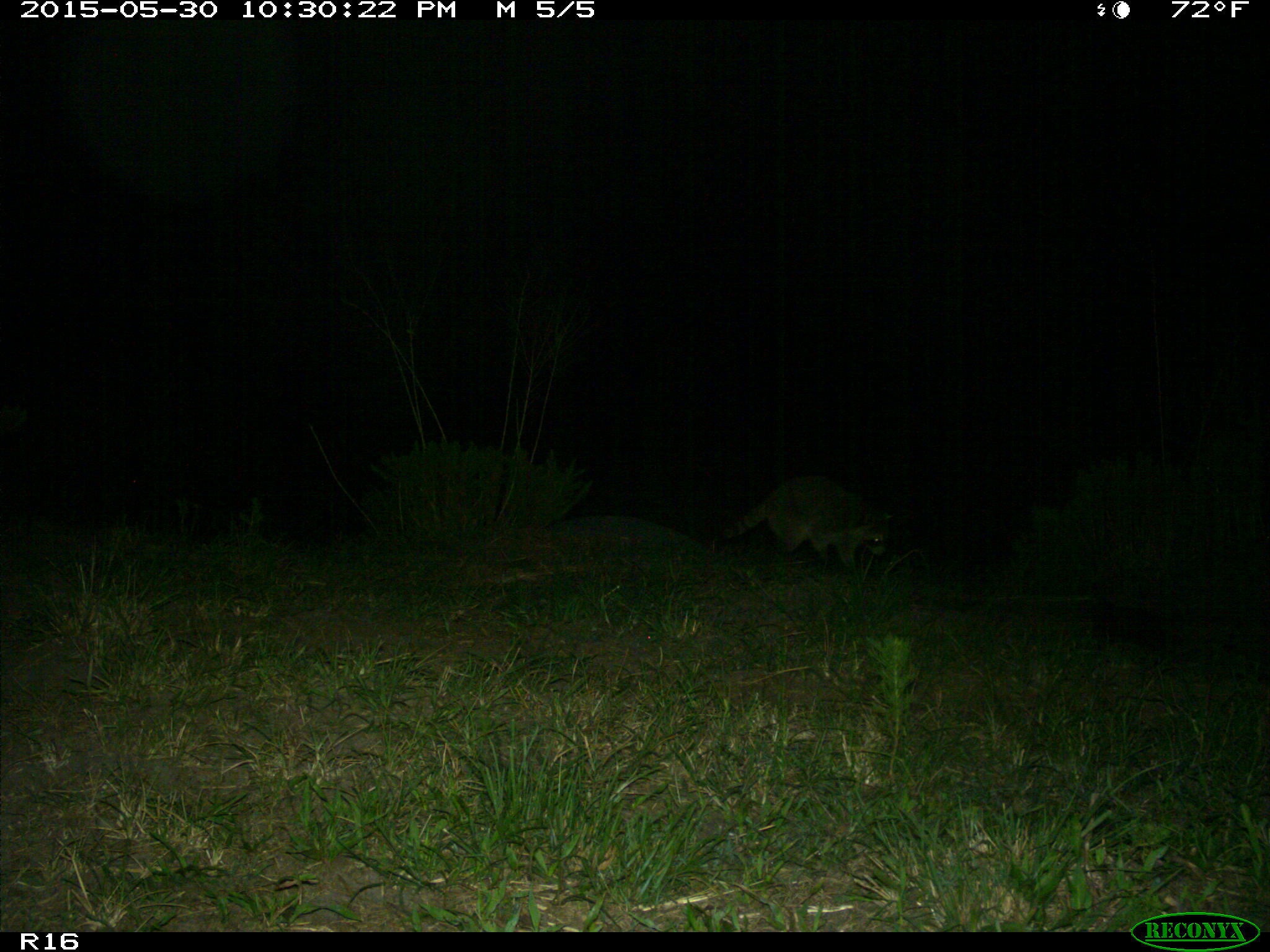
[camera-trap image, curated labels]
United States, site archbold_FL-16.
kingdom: Animalia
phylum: Chordata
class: Mammalia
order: Carnivora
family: Procyonidae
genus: Procyon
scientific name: Procyon lotor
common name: common raccoon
Procyon lotor (common raccoon).